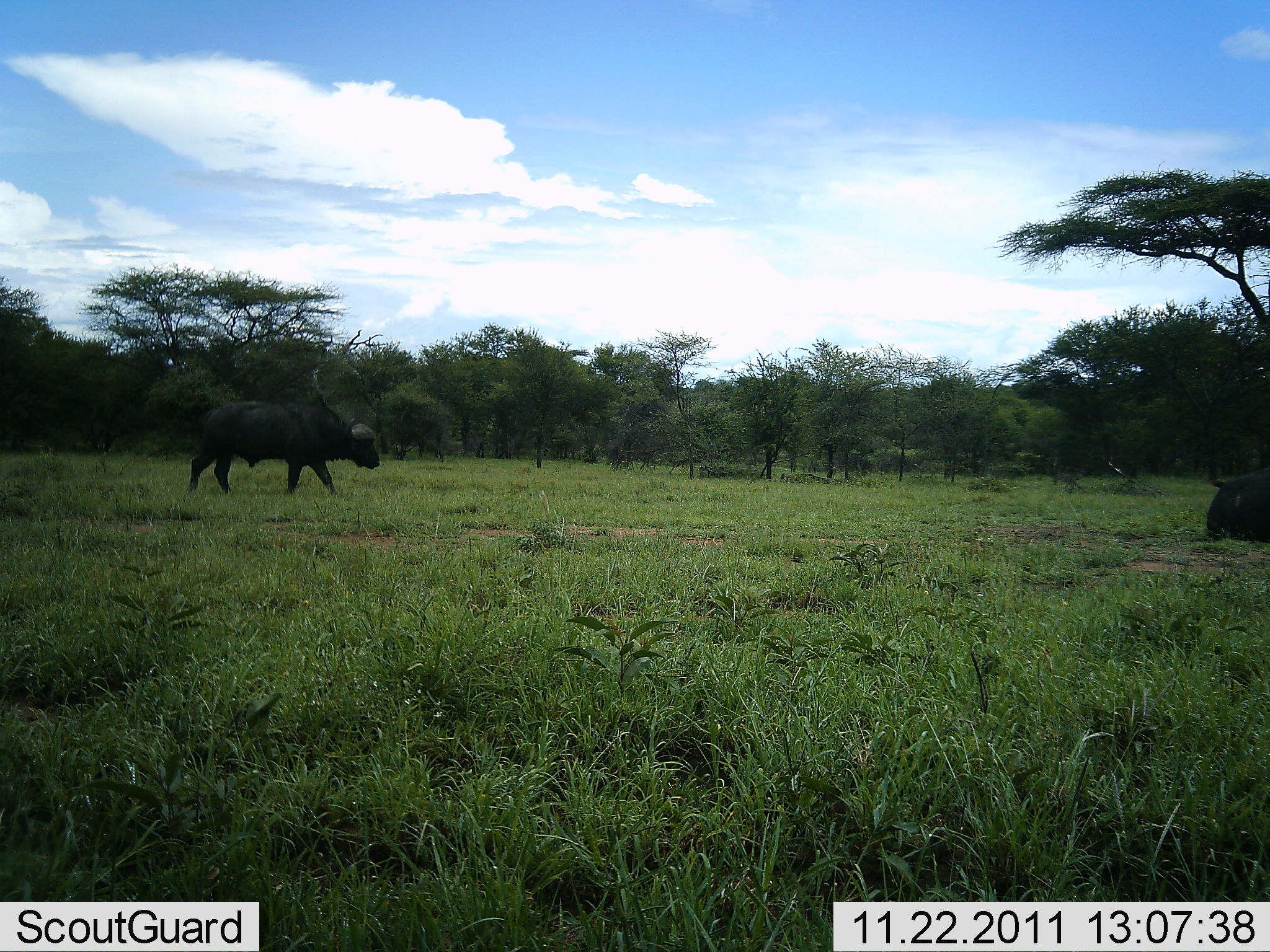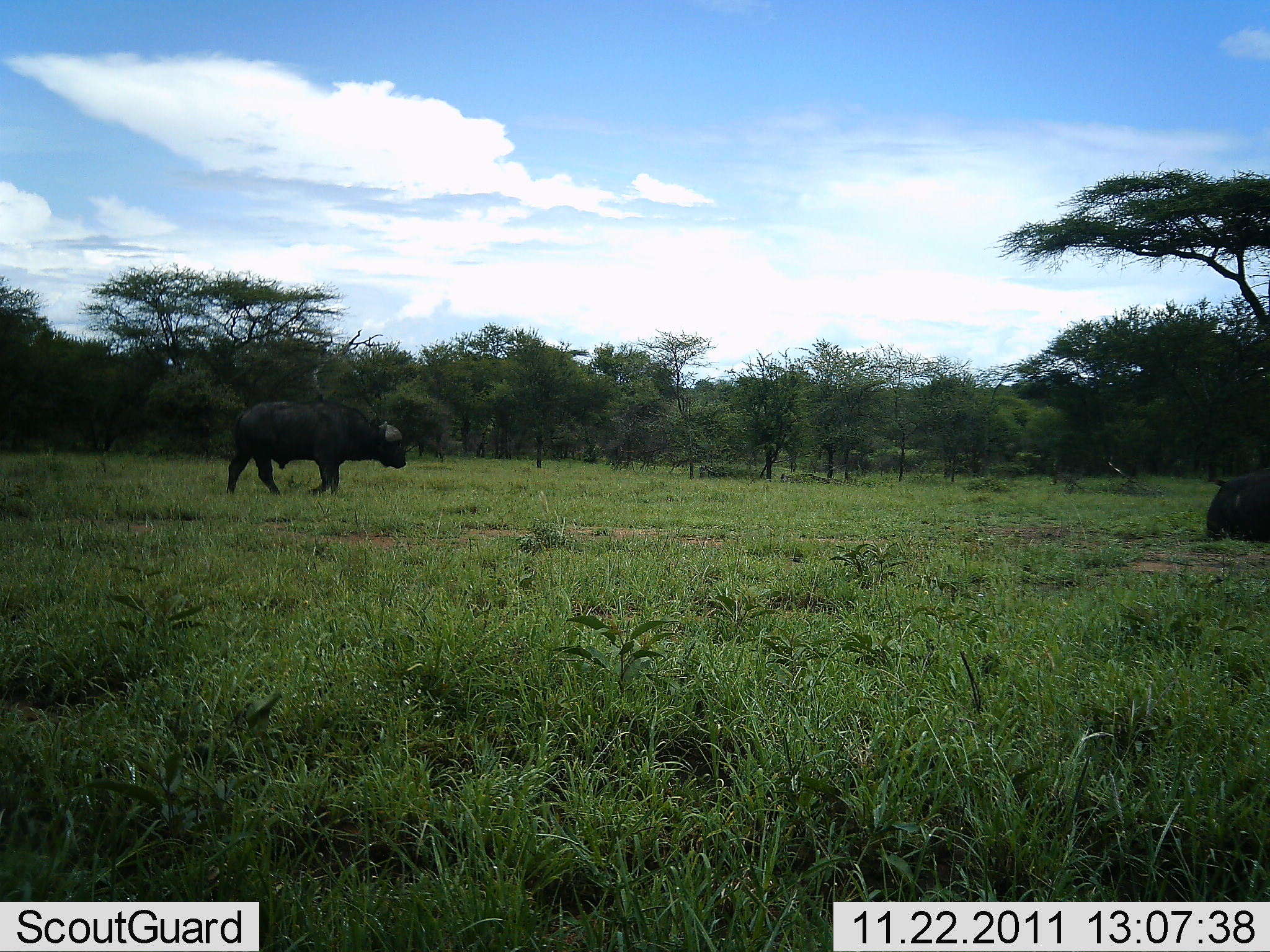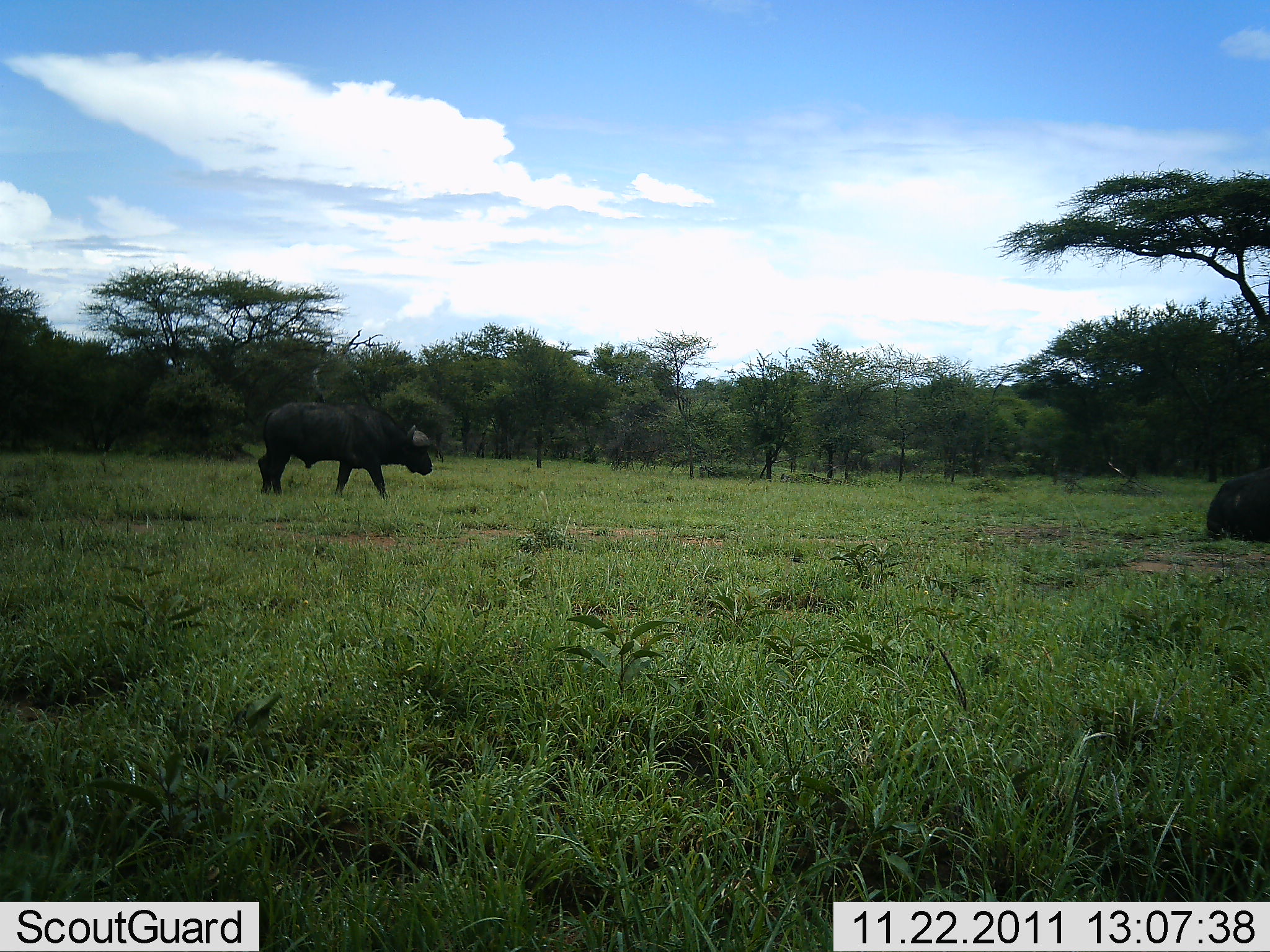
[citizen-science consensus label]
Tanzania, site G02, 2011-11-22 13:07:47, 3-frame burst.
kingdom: Animalia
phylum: Chordata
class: Mammalia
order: Artiodactyla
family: Bovidae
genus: Syncerus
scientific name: Syncerus caffer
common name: cape buffalo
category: buffalo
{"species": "buffalo (cape buffalo) (Syncerus caffer)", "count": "2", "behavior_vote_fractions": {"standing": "14%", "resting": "57%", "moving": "93%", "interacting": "0%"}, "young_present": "0%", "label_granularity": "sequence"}